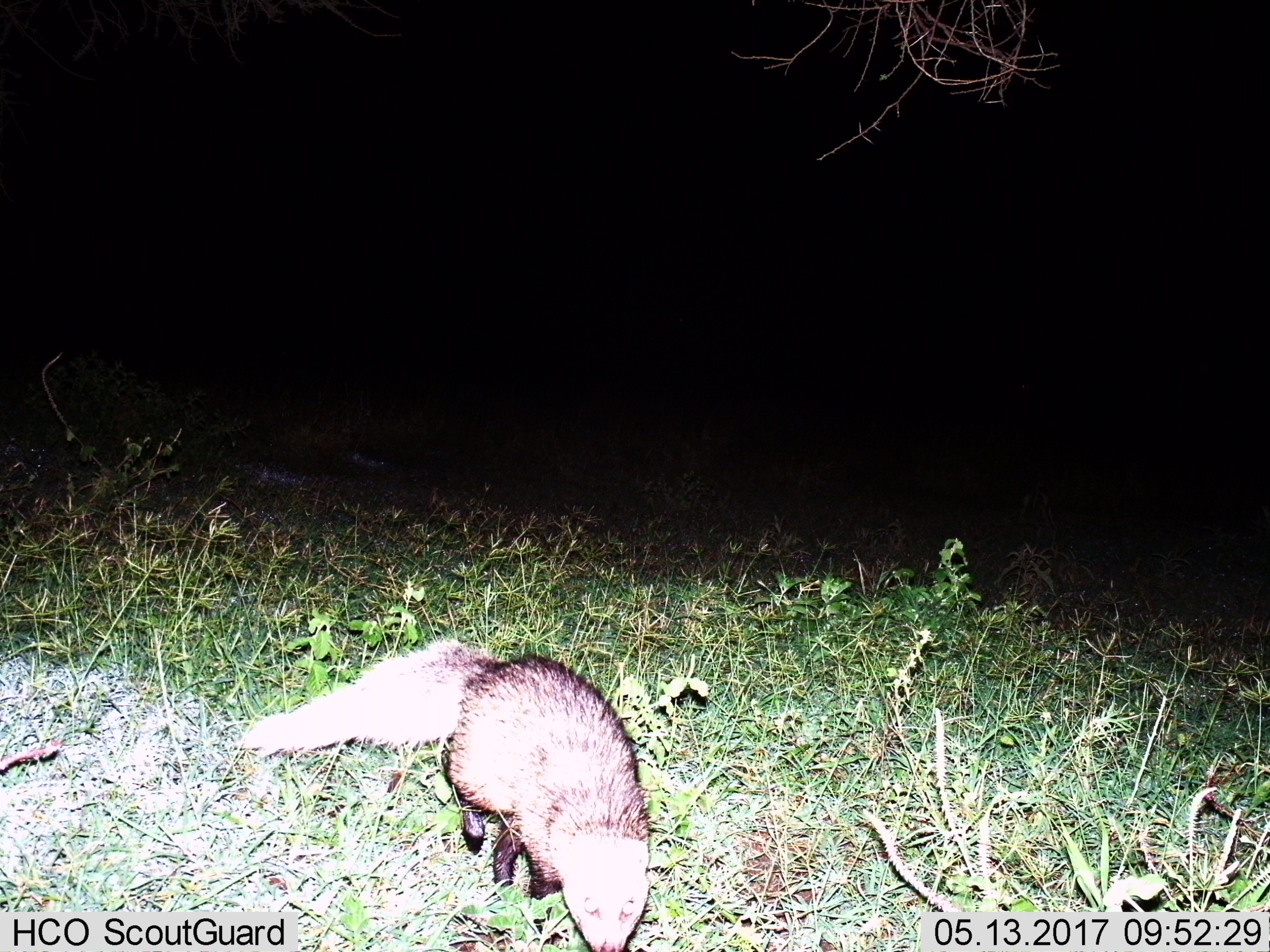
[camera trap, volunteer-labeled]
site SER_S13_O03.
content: unidentified animal